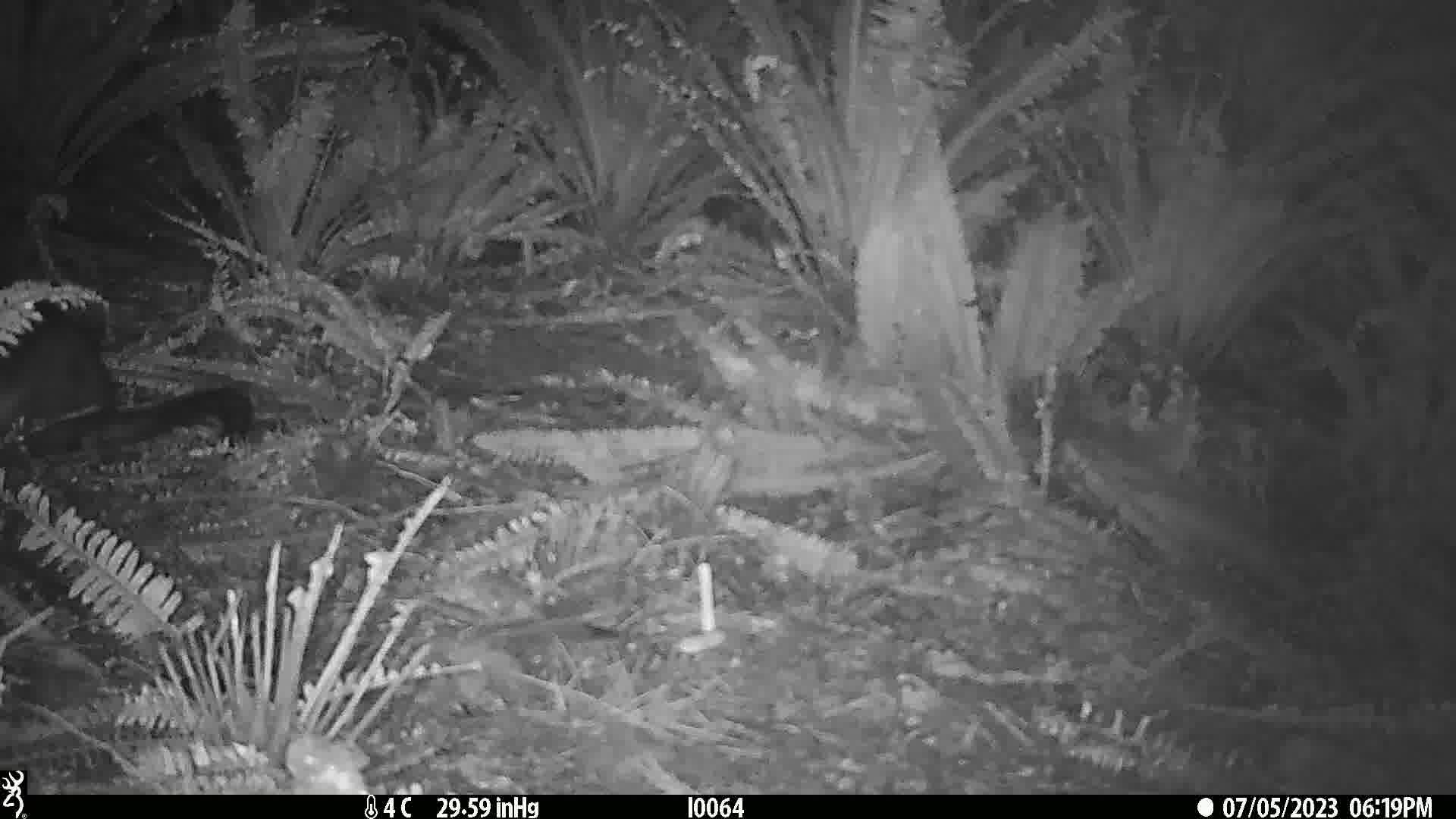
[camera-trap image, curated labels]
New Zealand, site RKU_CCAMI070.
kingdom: Animalia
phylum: Chordata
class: Mammalia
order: Diprotodontia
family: Phalangeridae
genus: Trichosurus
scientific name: Trichosurus vulpecula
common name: common brushtail possum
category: possum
Possum (common brushtail possum) (Trichosurus vulpecula).